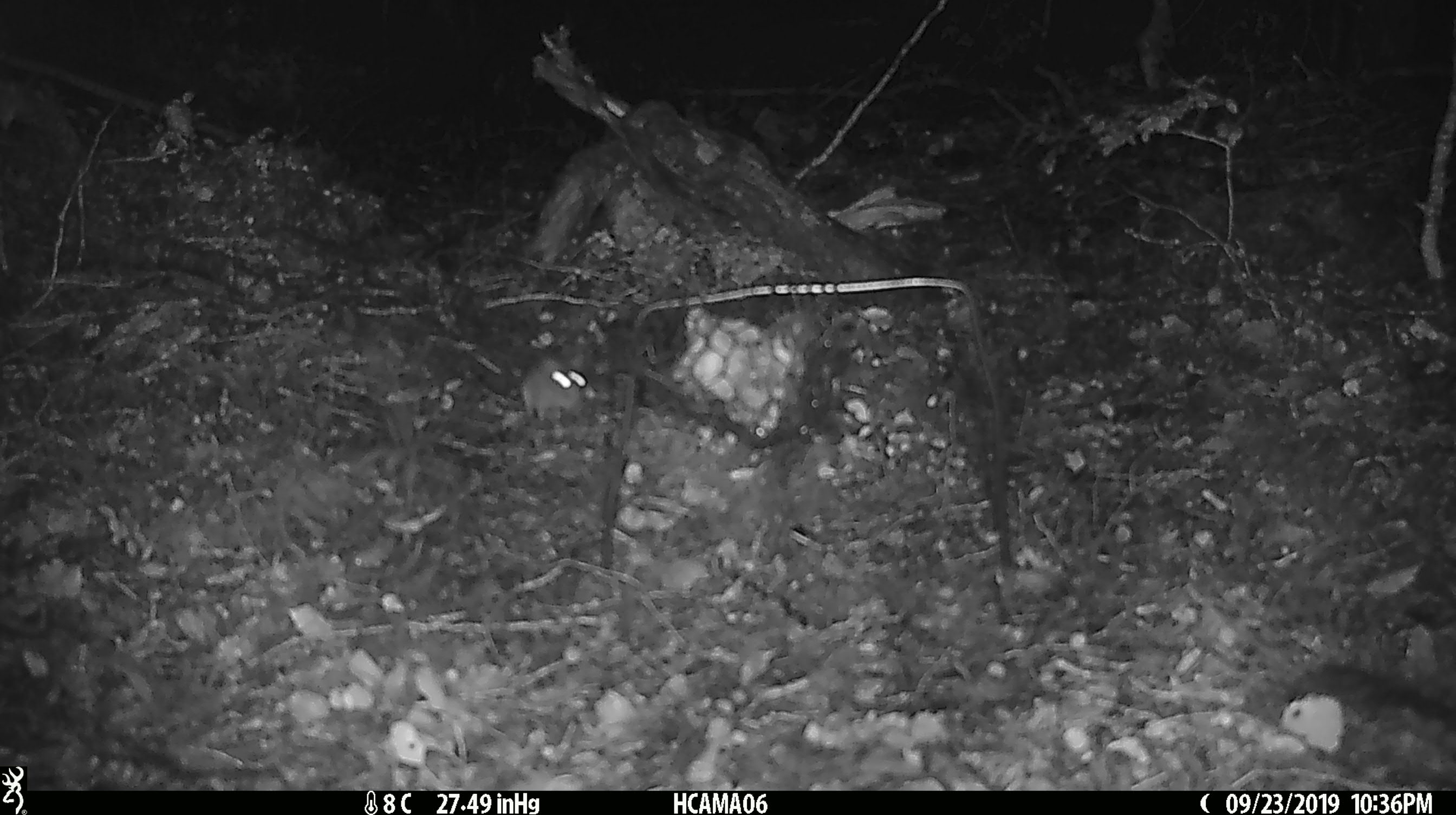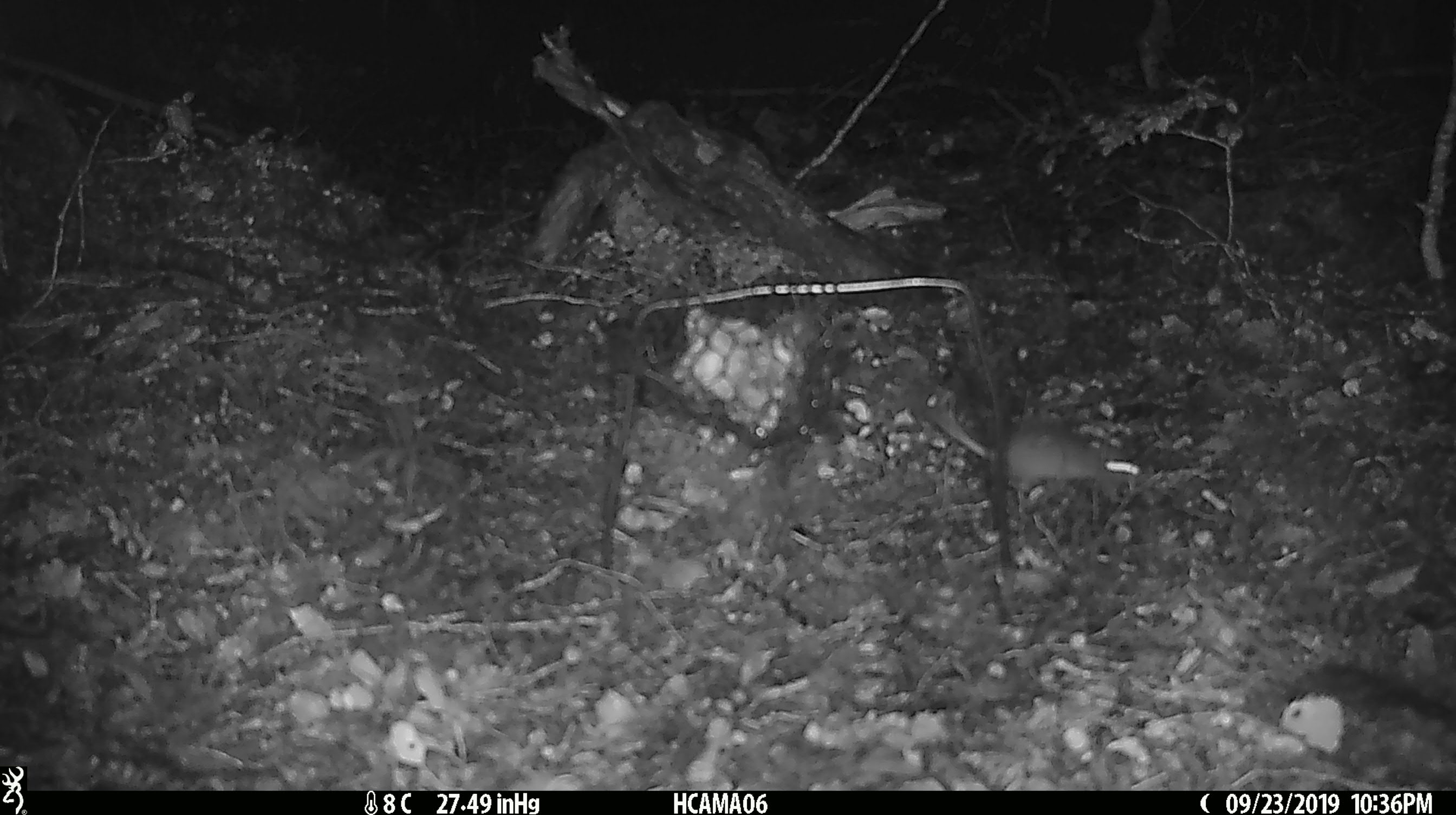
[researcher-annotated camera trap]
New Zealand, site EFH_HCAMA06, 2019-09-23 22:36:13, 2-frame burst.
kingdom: Animalia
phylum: Chordata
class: Mammalia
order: Rodentia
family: Muridae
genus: Mus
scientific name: Mus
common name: mouse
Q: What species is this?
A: Mouse (Mus).